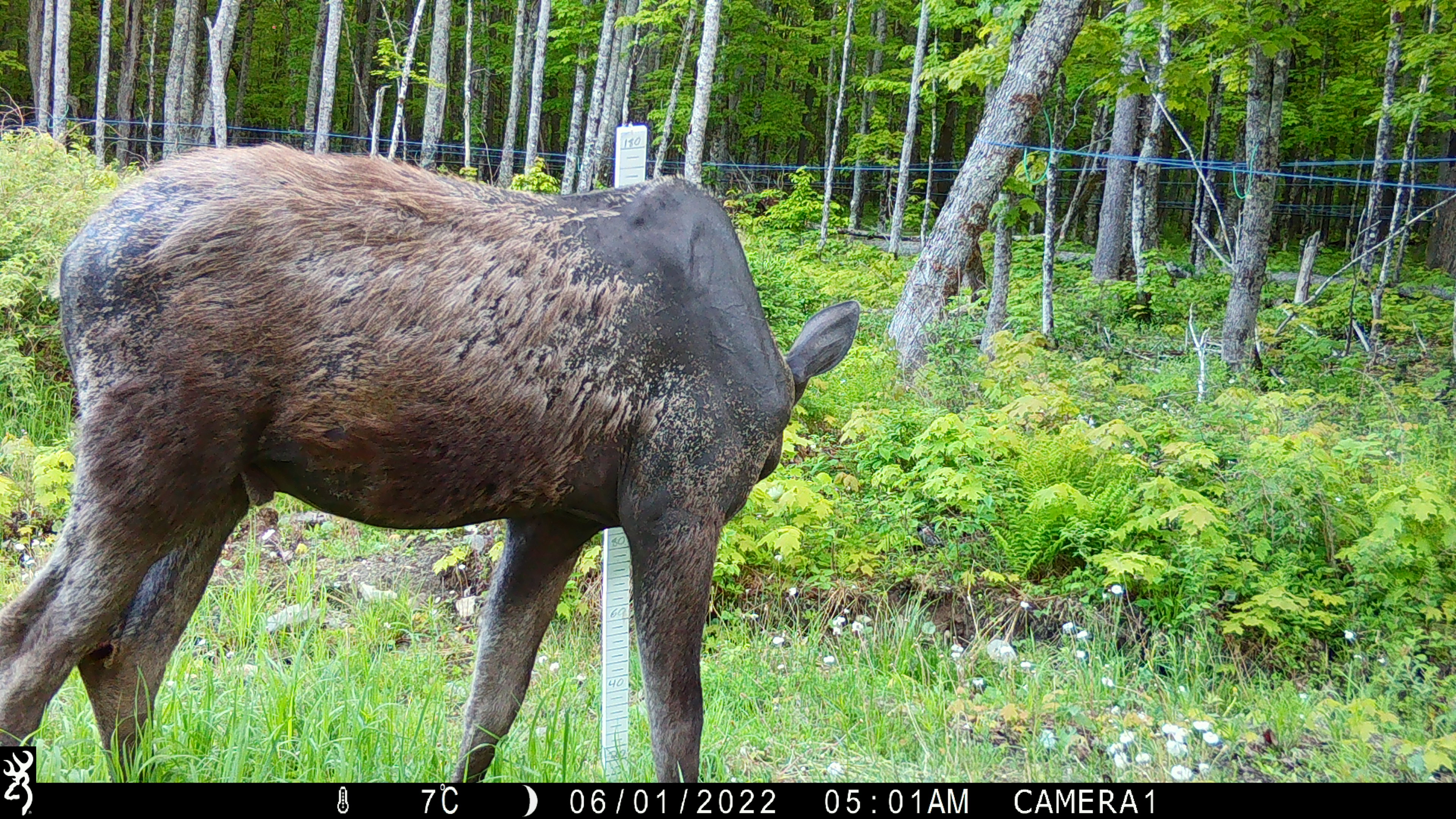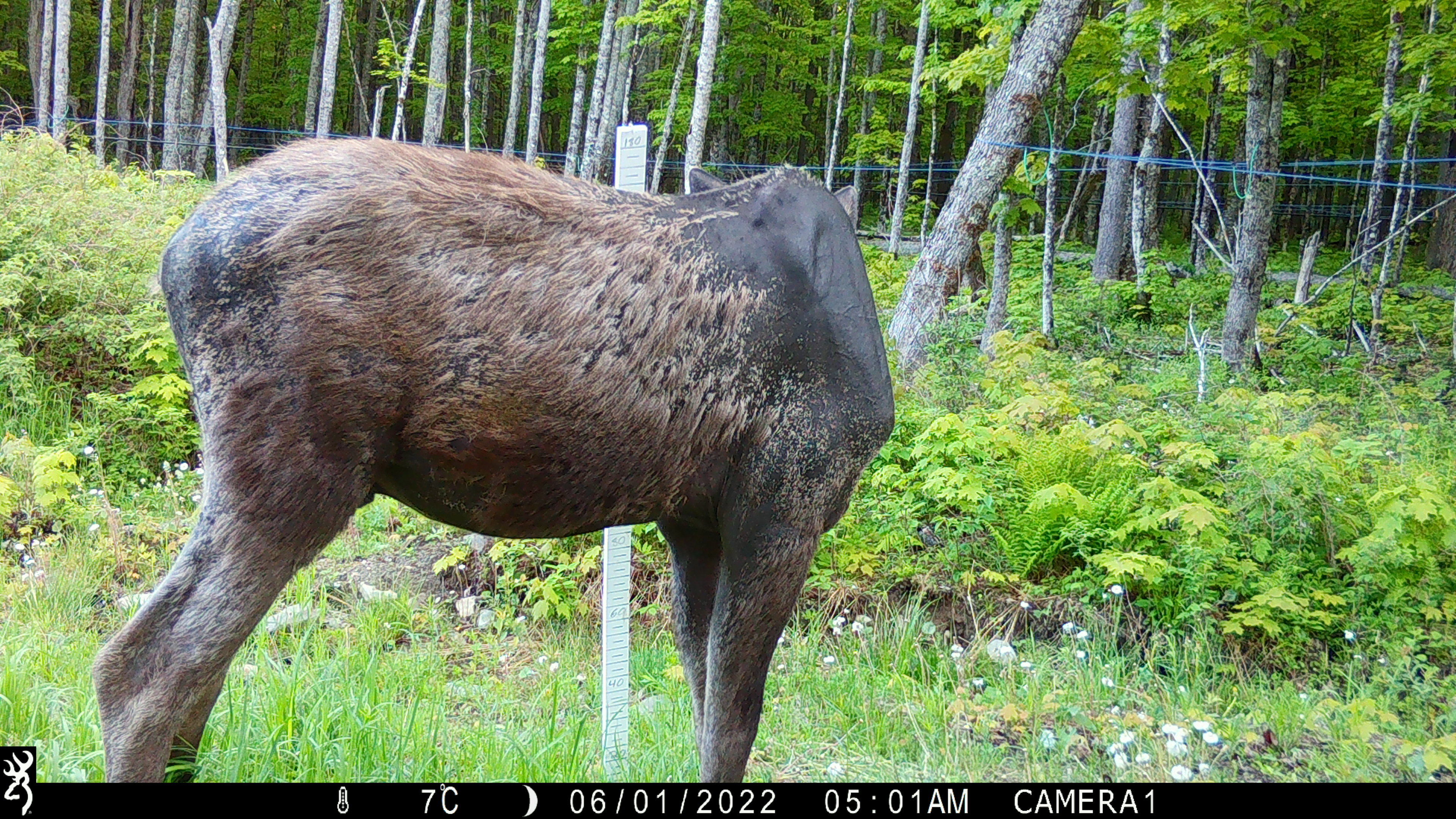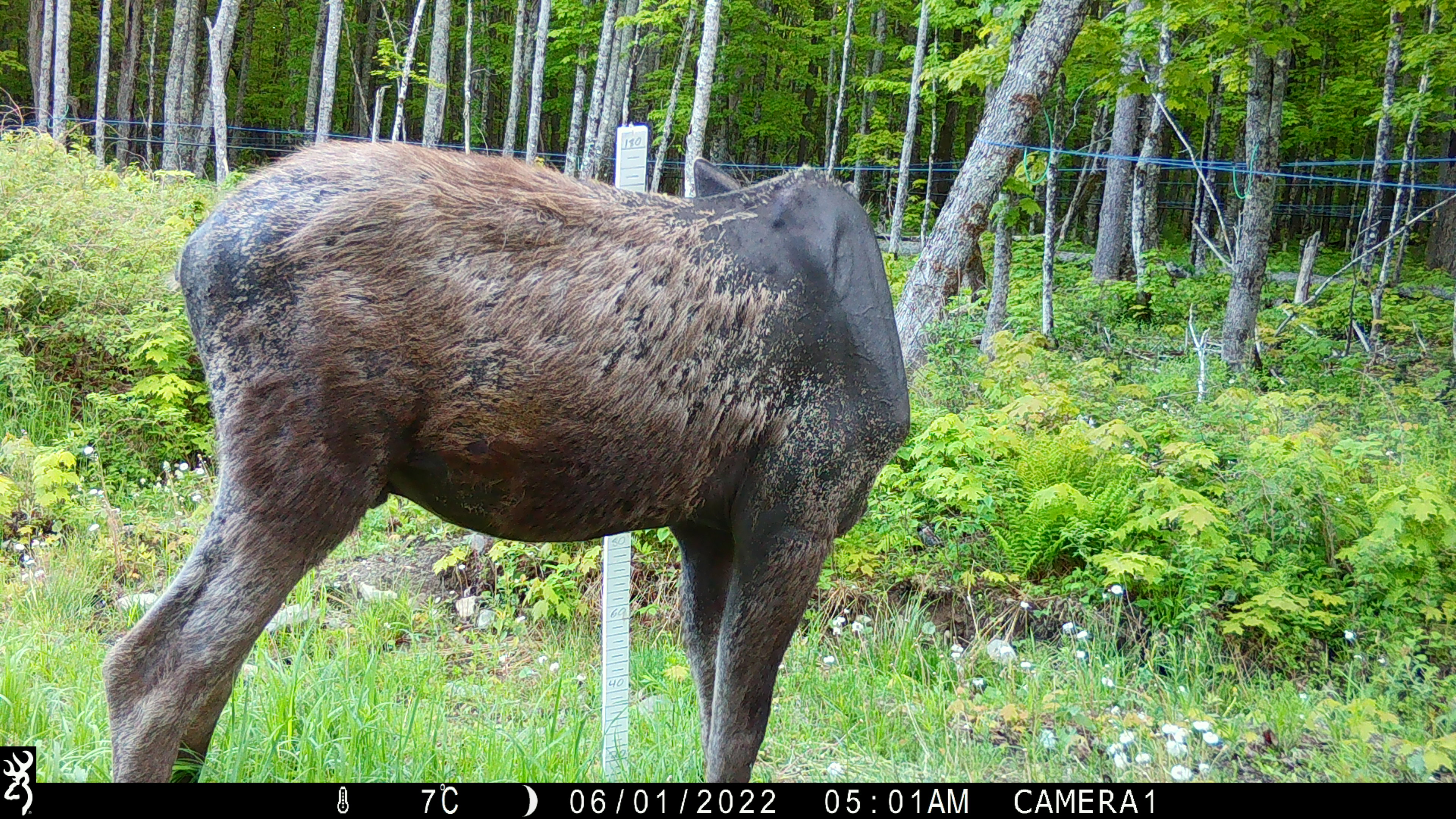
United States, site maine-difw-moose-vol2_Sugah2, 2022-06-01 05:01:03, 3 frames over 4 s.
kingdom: Animalia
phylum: Chordata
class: Mammalia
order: Artiodactyla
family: Cervidae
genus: Alces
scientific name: Alces alces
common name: moose